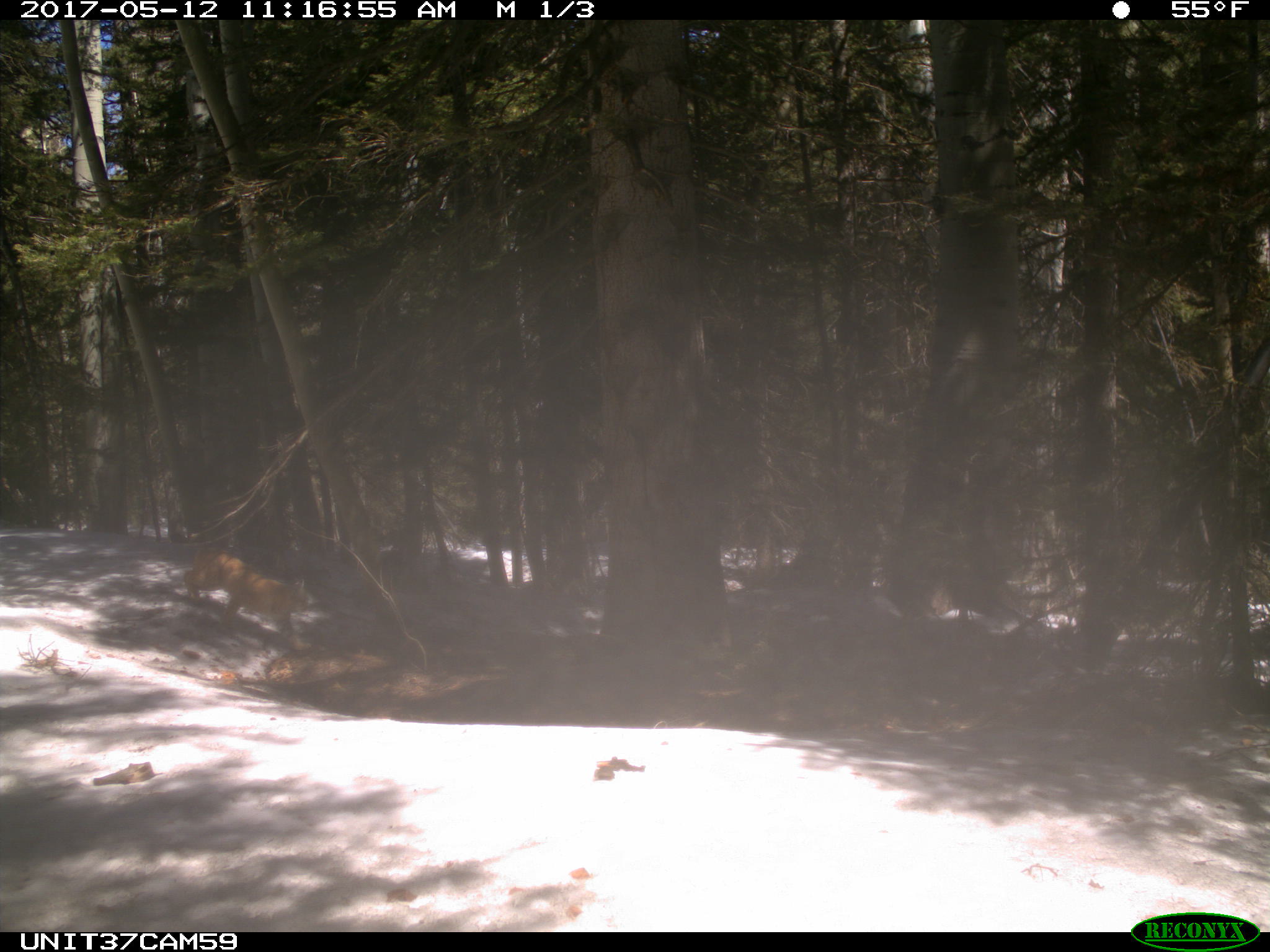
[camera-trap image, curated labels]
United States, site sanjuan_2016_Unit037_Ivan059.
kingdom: Animalia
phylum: Chordata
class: Mammalia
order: Carnivora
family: Felidae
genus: Lynx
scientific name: Lynx rufus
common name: bobcat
Lynx rufus (bobcat).